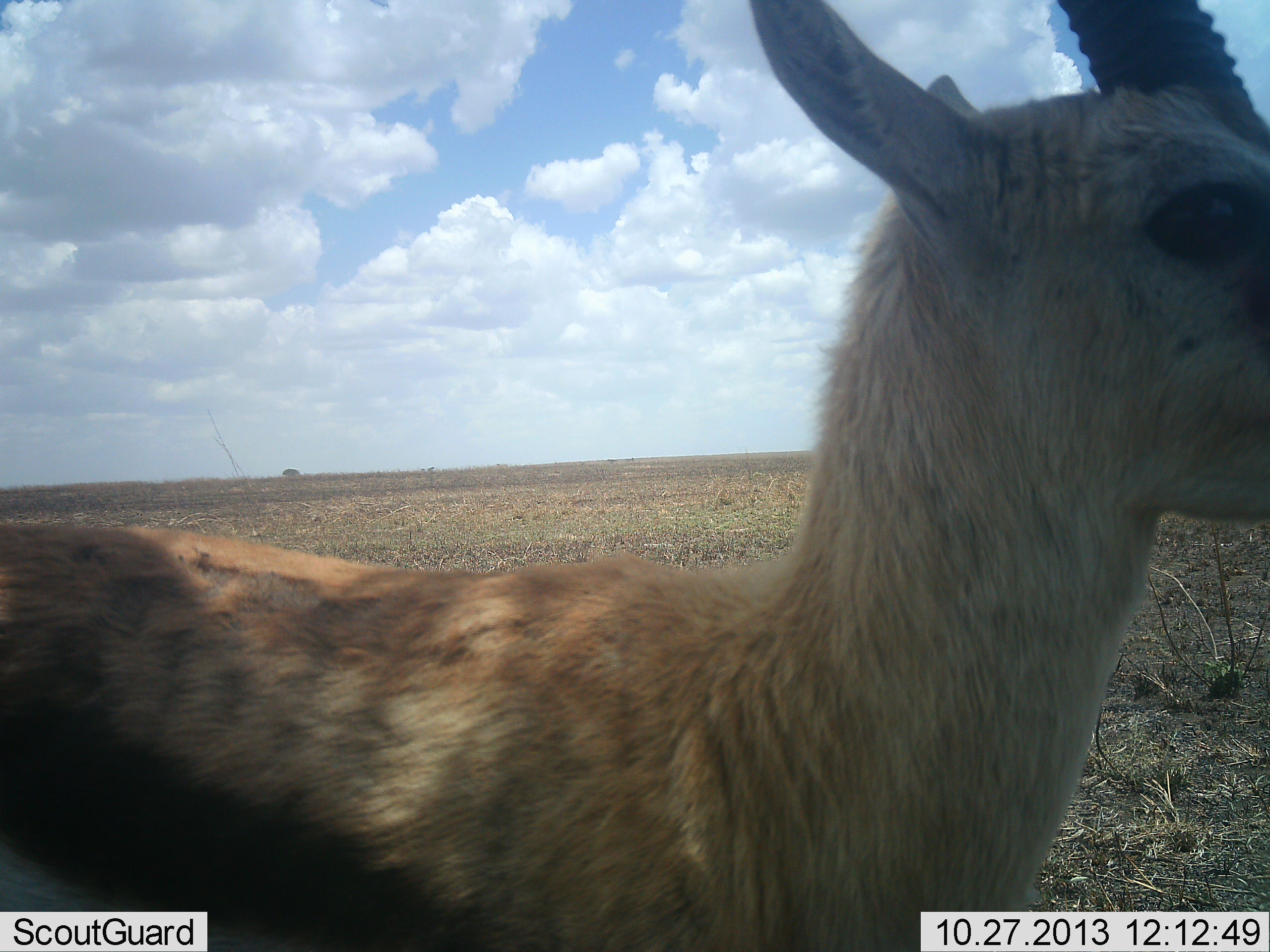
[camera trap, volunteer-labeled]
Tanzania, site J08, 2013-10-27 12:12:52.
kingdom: Animalia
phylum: Chordata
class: Mammalia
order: Artiodactyla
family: Bovidae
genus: Eudorcas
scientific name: Eudorcas thomsonii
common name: thomson's gazelle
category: gazellethomsons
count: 1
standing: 100%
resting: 0%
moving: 0%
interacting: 0%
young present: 0%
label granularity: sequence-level